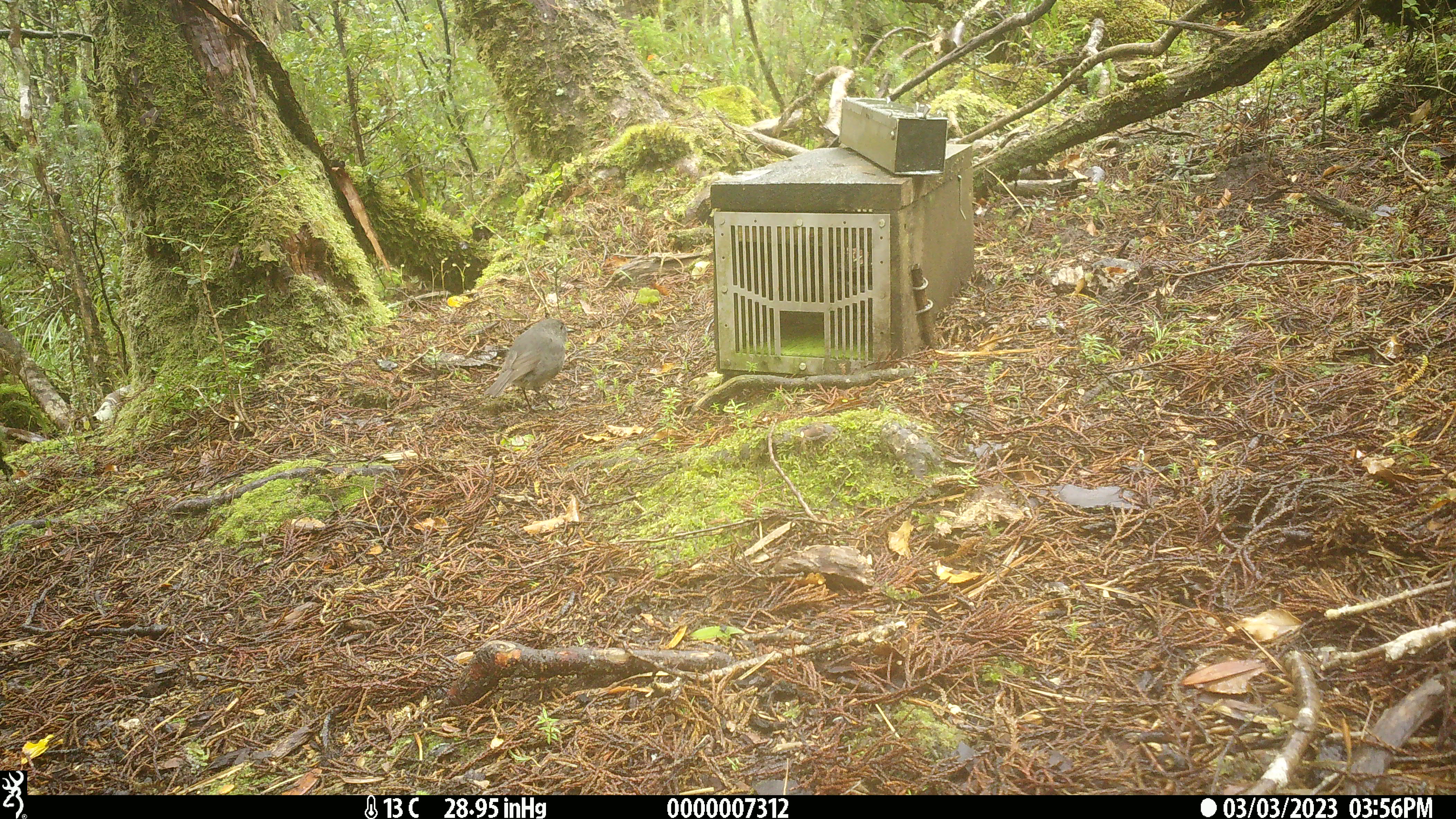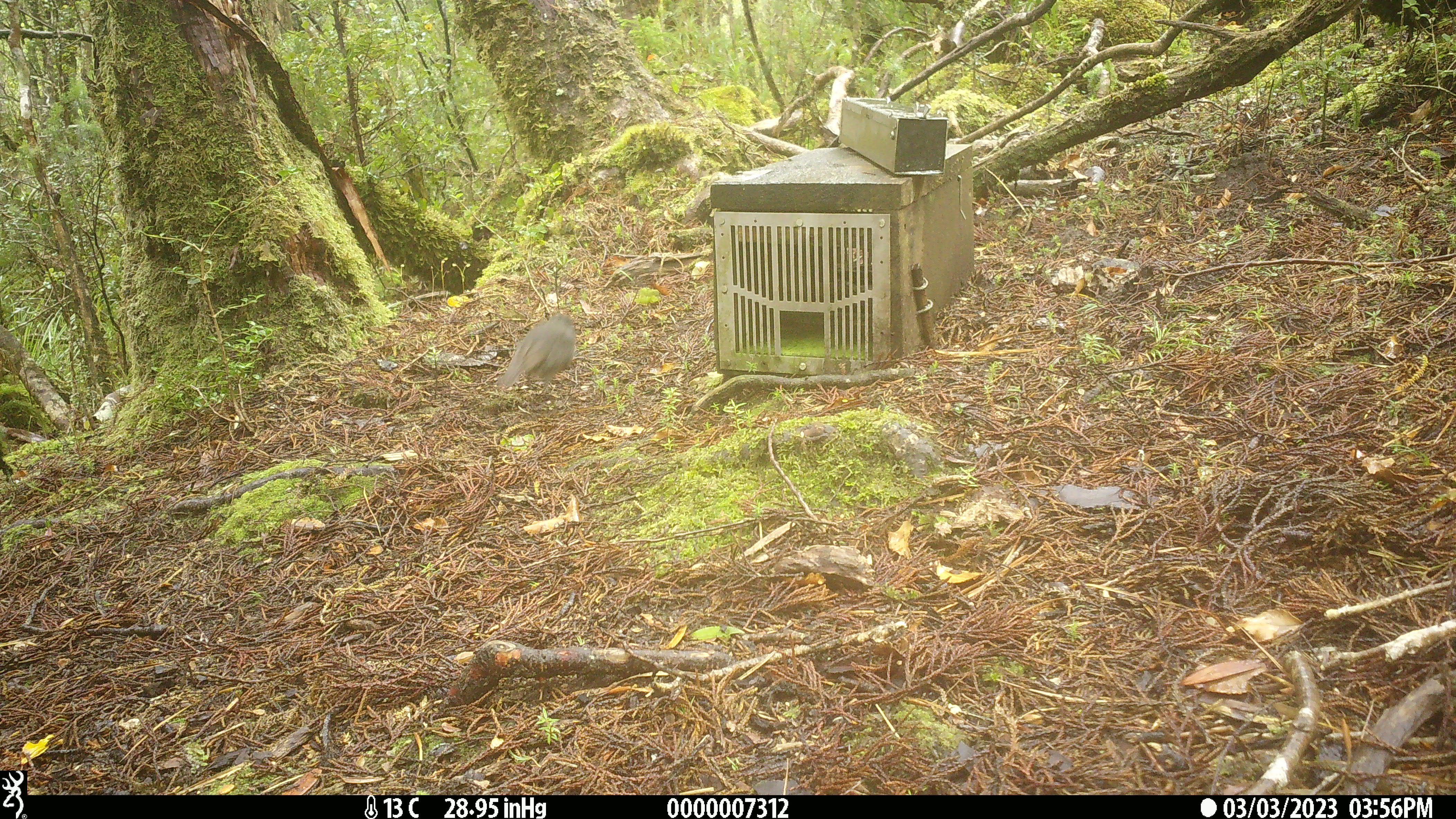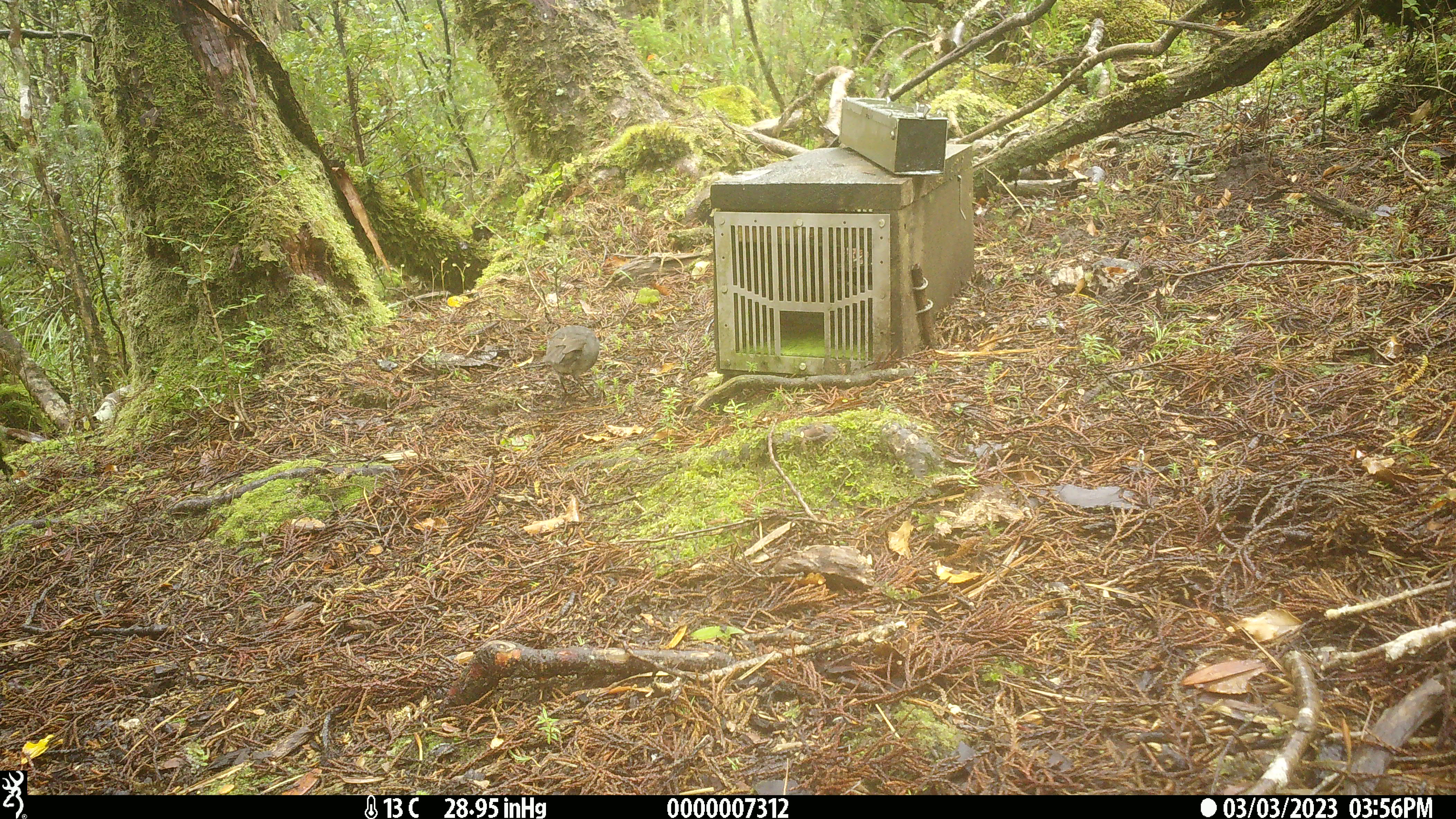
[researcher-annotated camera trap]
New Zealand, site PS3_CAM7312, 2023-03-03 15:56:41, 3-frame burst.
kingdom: Animalia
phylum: Chordata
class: Aves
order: Passeriformes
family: Petroicidae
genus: Petroica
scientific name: Petroica australis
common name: new zealand robin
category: robin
Robin (new zealand robin) (Petroica australis).